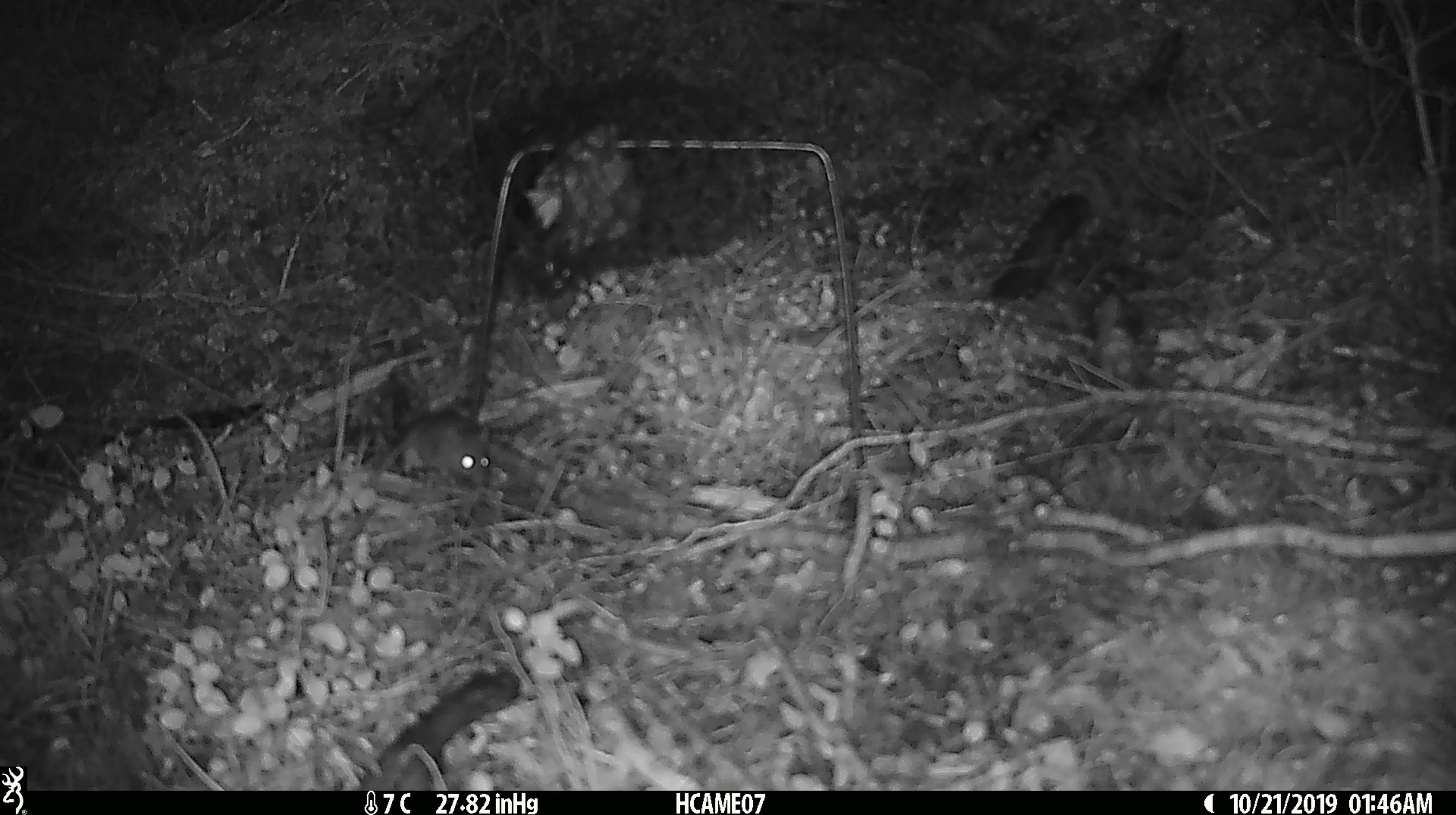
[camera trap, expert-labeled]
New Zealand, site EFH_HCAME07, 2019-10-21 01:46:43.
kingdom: Animalia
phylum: Chordata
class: Mammalia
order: Rodentia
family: Muridae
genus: Mus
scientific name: Mus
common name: mouse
Mouse (Mus).